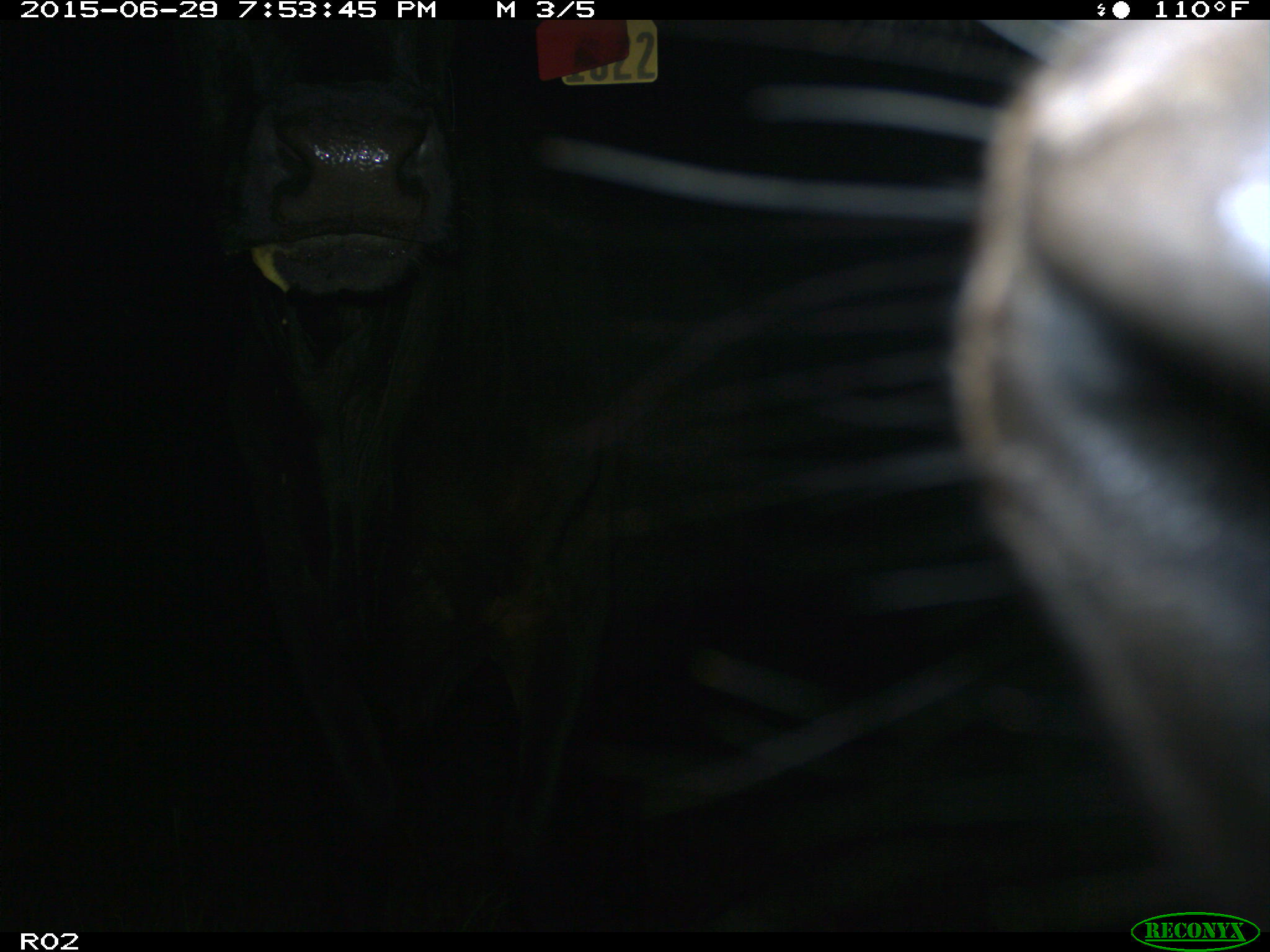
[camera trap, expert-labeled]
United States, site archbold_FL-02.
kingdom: Animalia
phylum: Chordata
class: Mammalia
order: Artiodactyla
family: Bovidae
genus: Bos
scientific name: Bos taurus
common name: domestic cow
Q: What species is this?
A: Bos taurus (domestic cow).